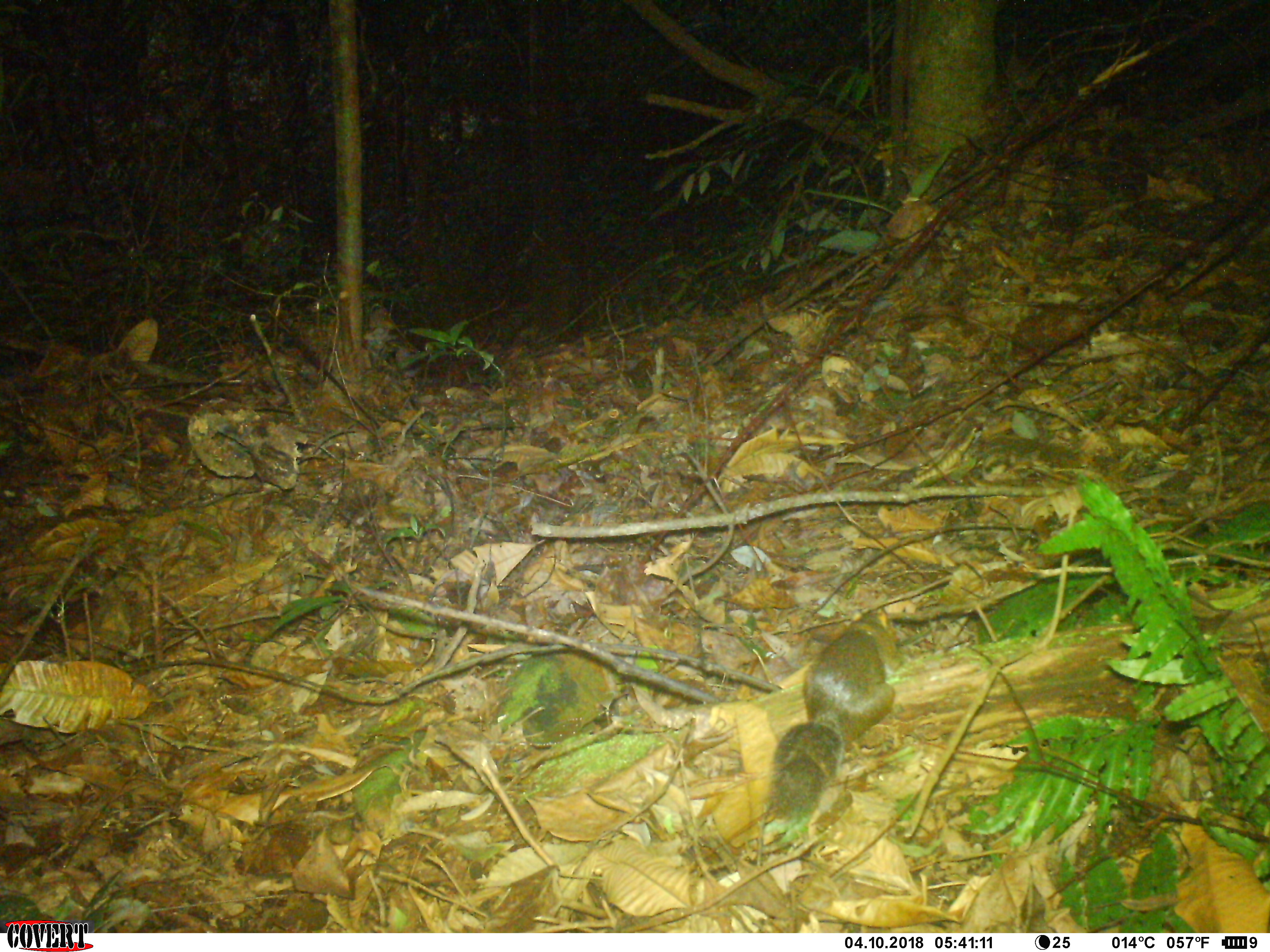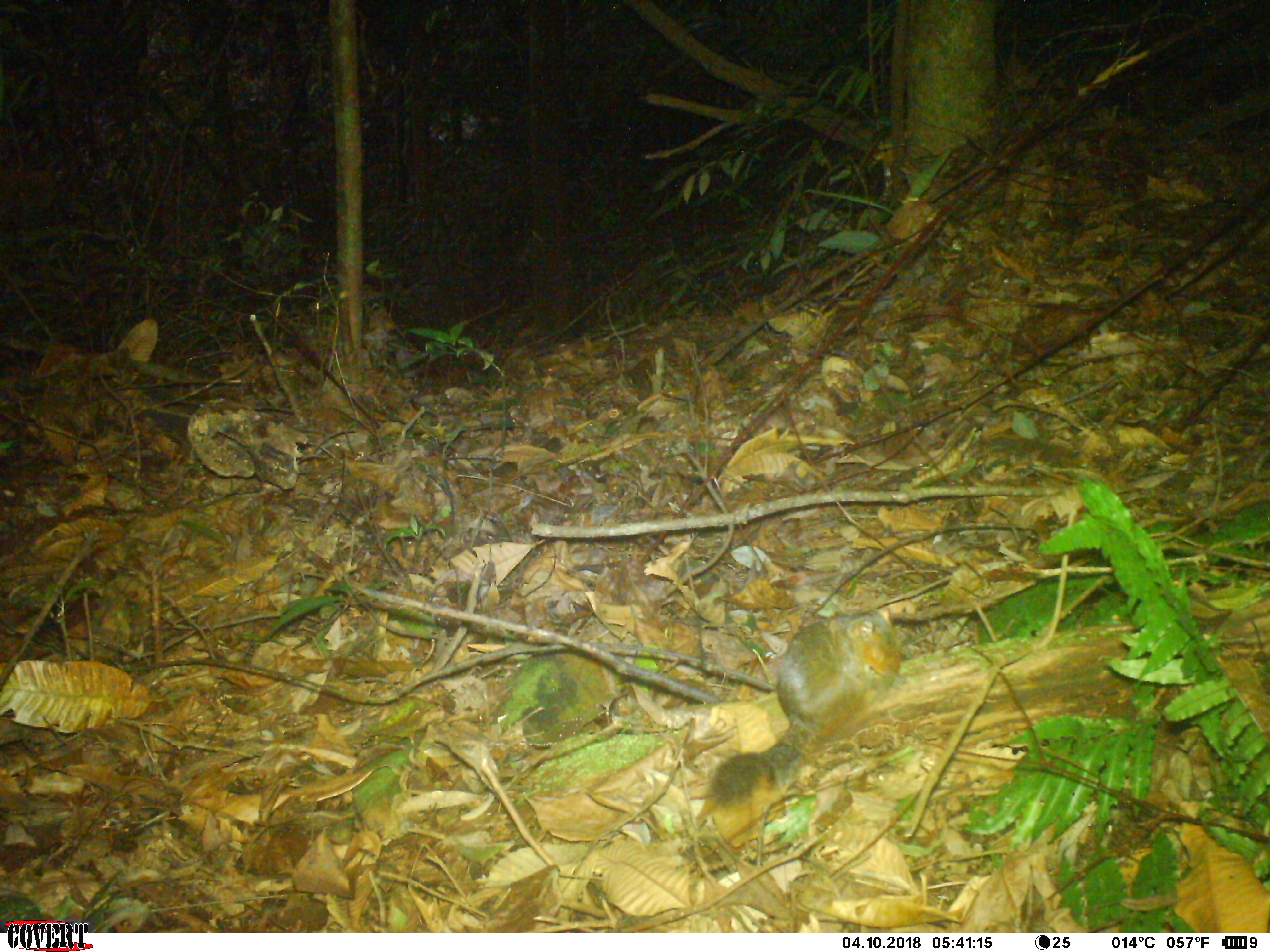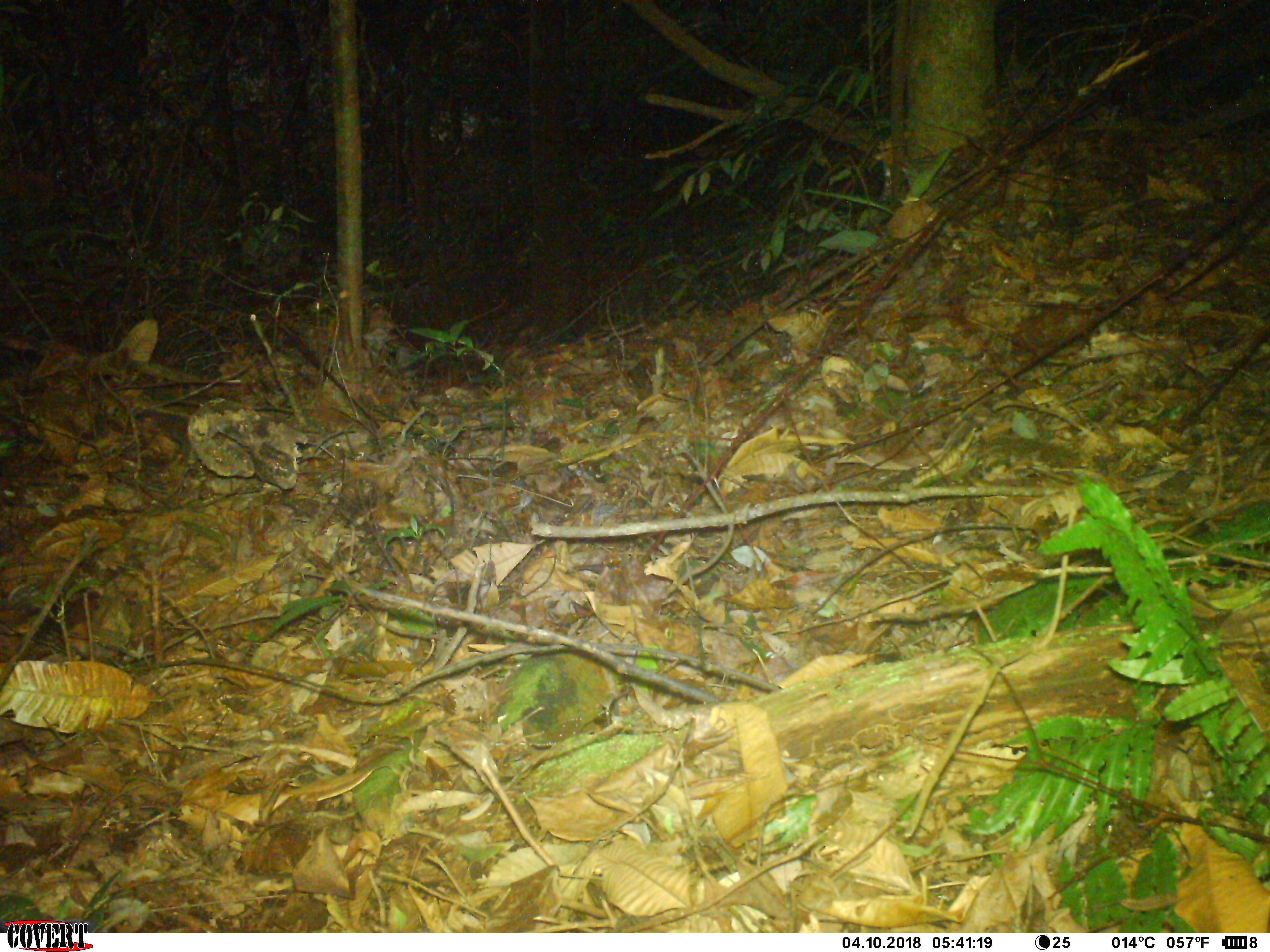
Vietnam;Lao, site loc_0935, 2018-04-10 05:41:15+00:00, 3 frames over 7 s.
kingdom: Animalia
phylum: Chordata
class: Mammalia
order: Rodentia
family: Sciuridae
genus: Dremomys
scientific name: Dremomys rufigenis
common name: red-cheeked squirrel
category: red cheeked squirrel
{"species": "red cheeked squirrel (red-cheeked squirrel) (Dremomys rufigenis)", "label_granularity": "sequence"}